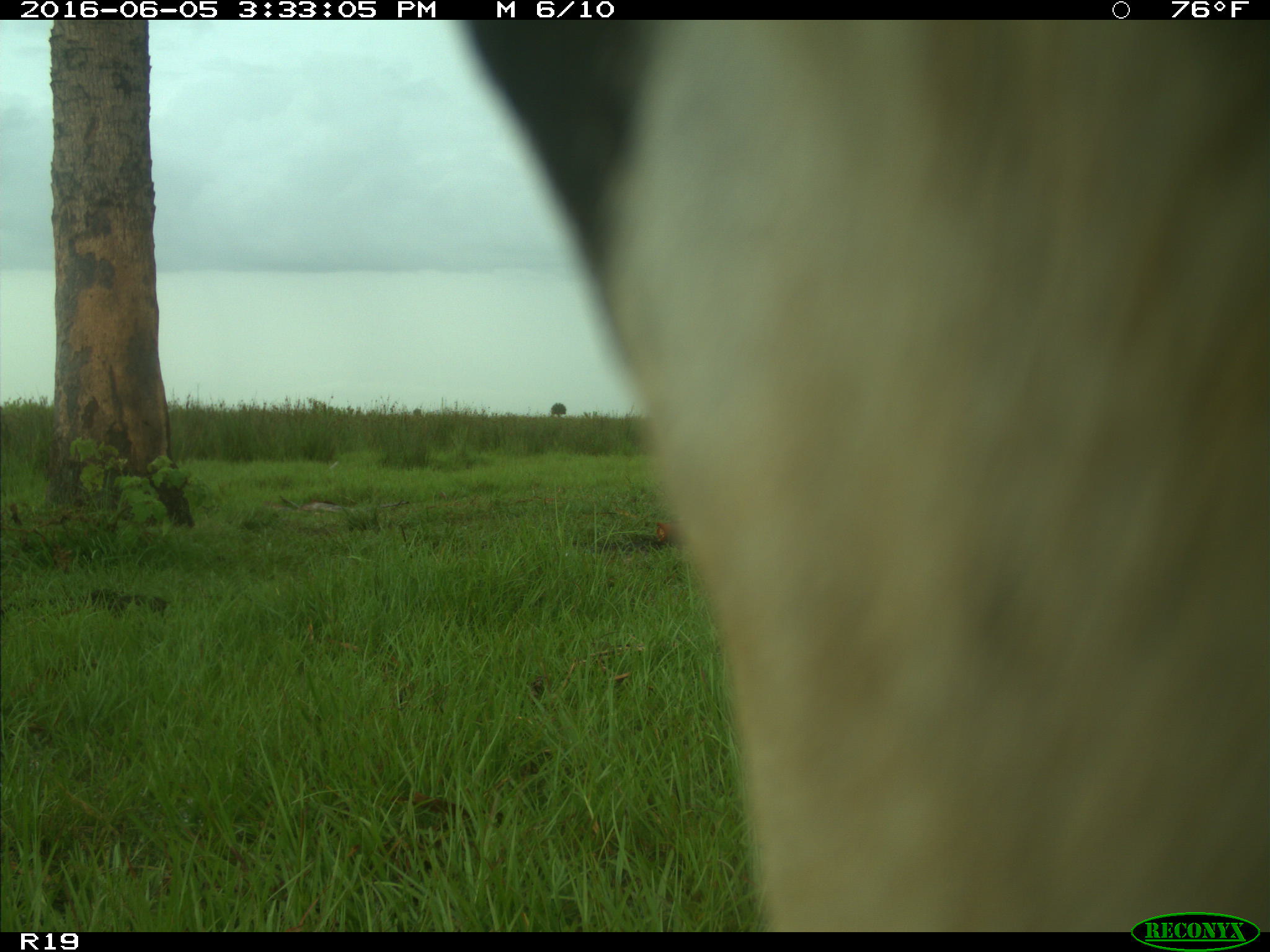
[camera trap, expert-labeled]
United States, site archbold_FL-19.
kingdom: Animalia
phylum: Chordata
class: Mammalia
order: Artiodactyla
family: Bovidae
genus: Bos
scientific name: Bos taurus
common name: domestic cow